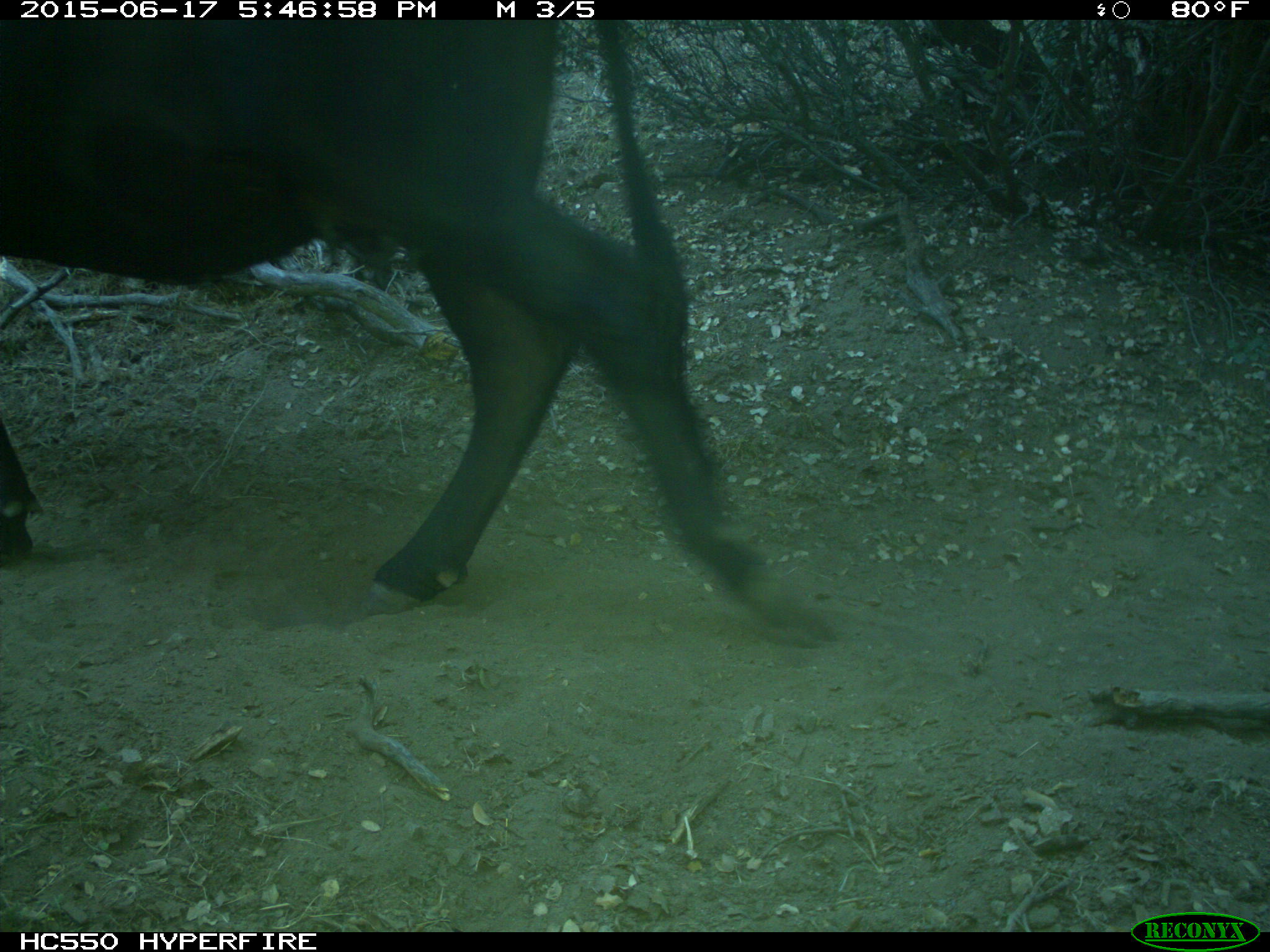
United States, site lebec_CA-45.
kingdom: Animalia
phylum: Chordata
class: Mammalia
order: Artiodactyla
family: Bovidae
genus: Bos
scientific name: Bos taurus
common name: domestic cow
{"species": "Bos taurus (domestic cow)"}